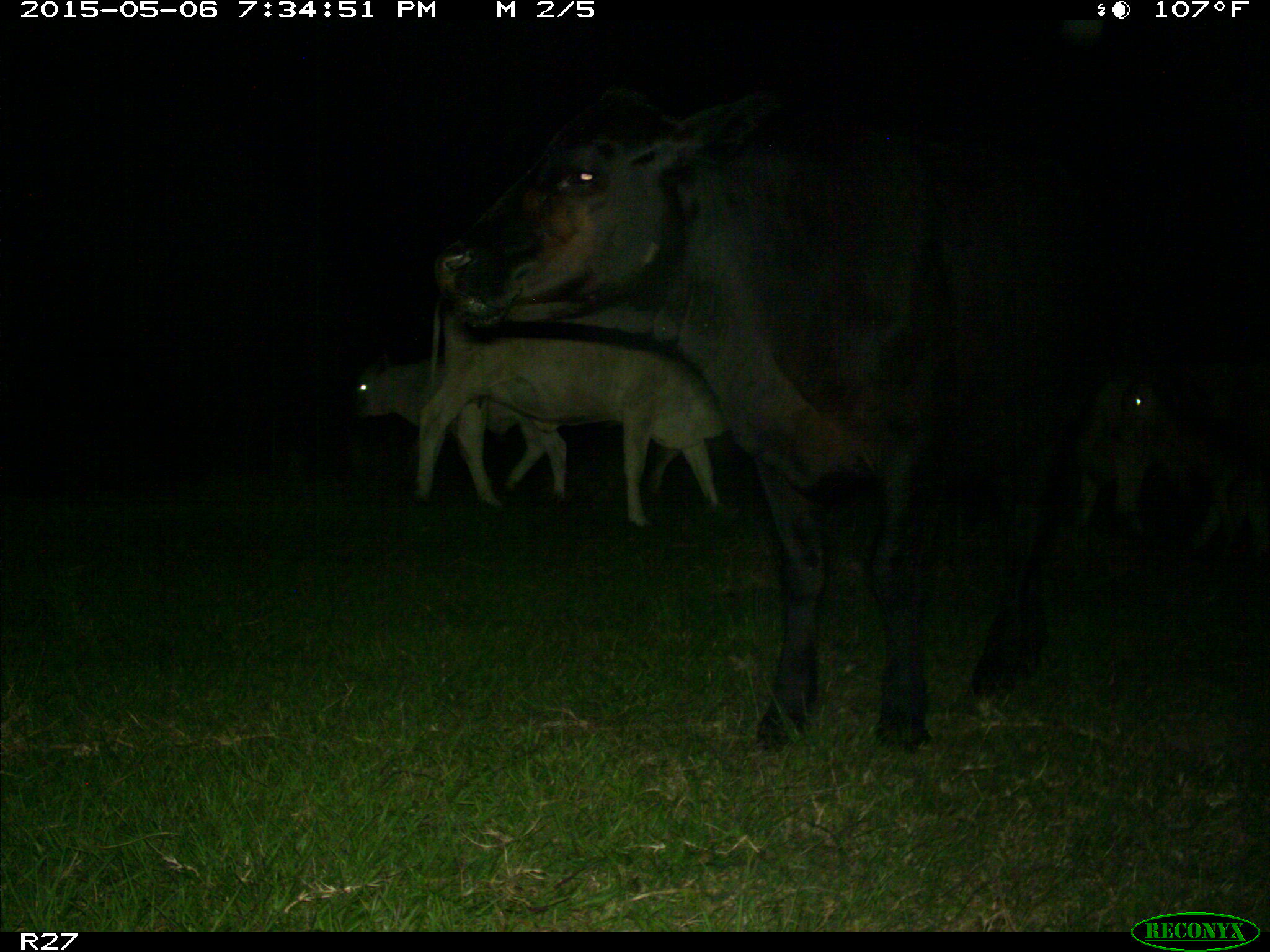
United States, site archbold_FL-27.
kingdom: Animalia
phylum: Chordata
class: Mammalia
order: Artiodactyla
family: Bovidae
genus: Bos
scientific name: Bos taurus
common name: domestic cow